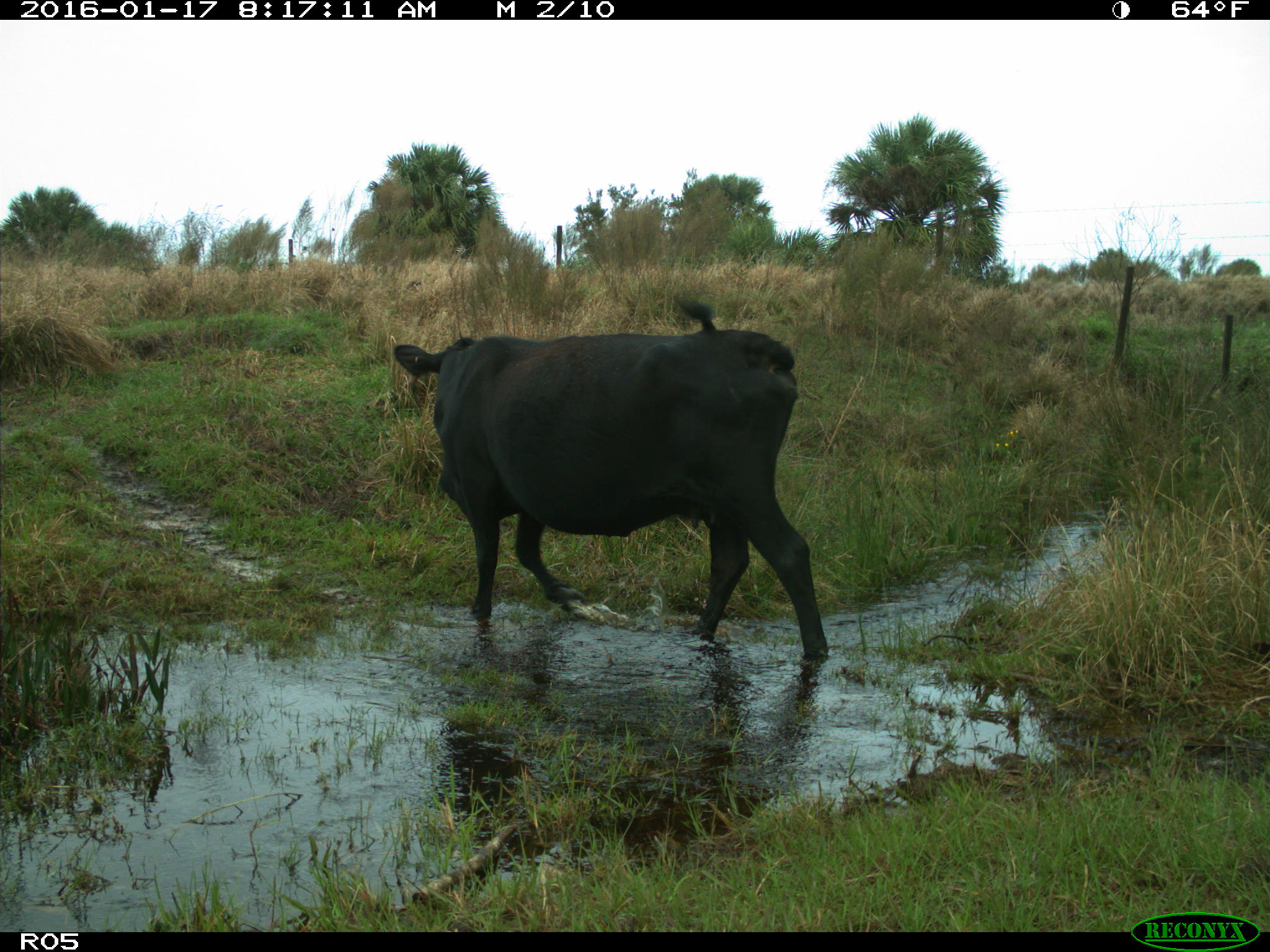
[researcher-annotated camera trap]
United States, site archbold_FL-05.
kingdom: Animalia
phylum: Chordata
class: Mammalia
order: Artiodactyla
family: Bovidae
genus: Bos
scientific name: Bos taurus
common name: domestic cow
Bos taurus (domestic cow).